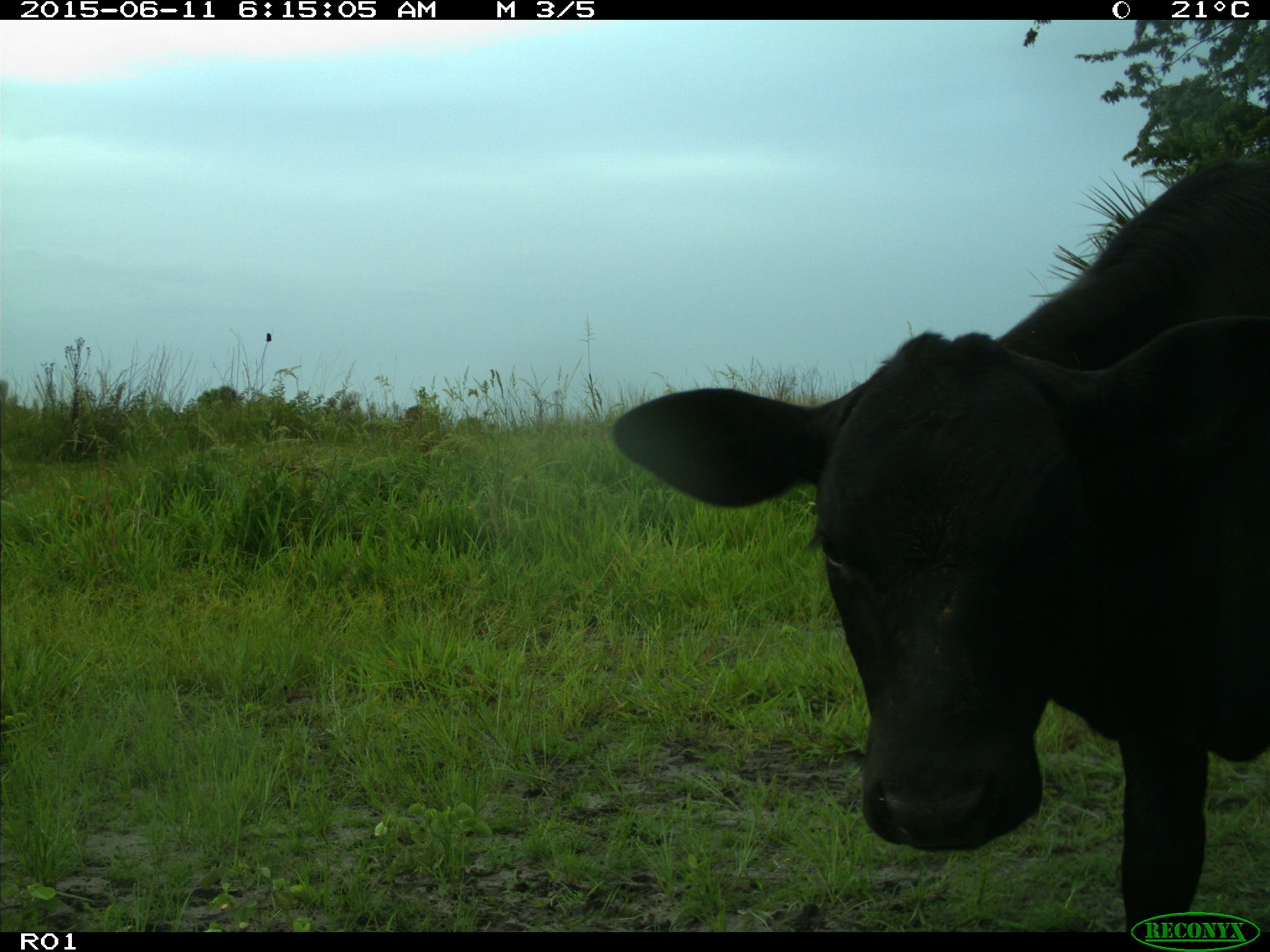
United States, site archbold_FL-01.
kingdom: Animalia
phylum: Chordata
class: Mammalia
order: Artiodactyla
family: Bovidae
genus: Bos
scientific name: Bos taurus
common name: domestic cow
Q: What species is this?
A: Bos taurus (domestic cow).